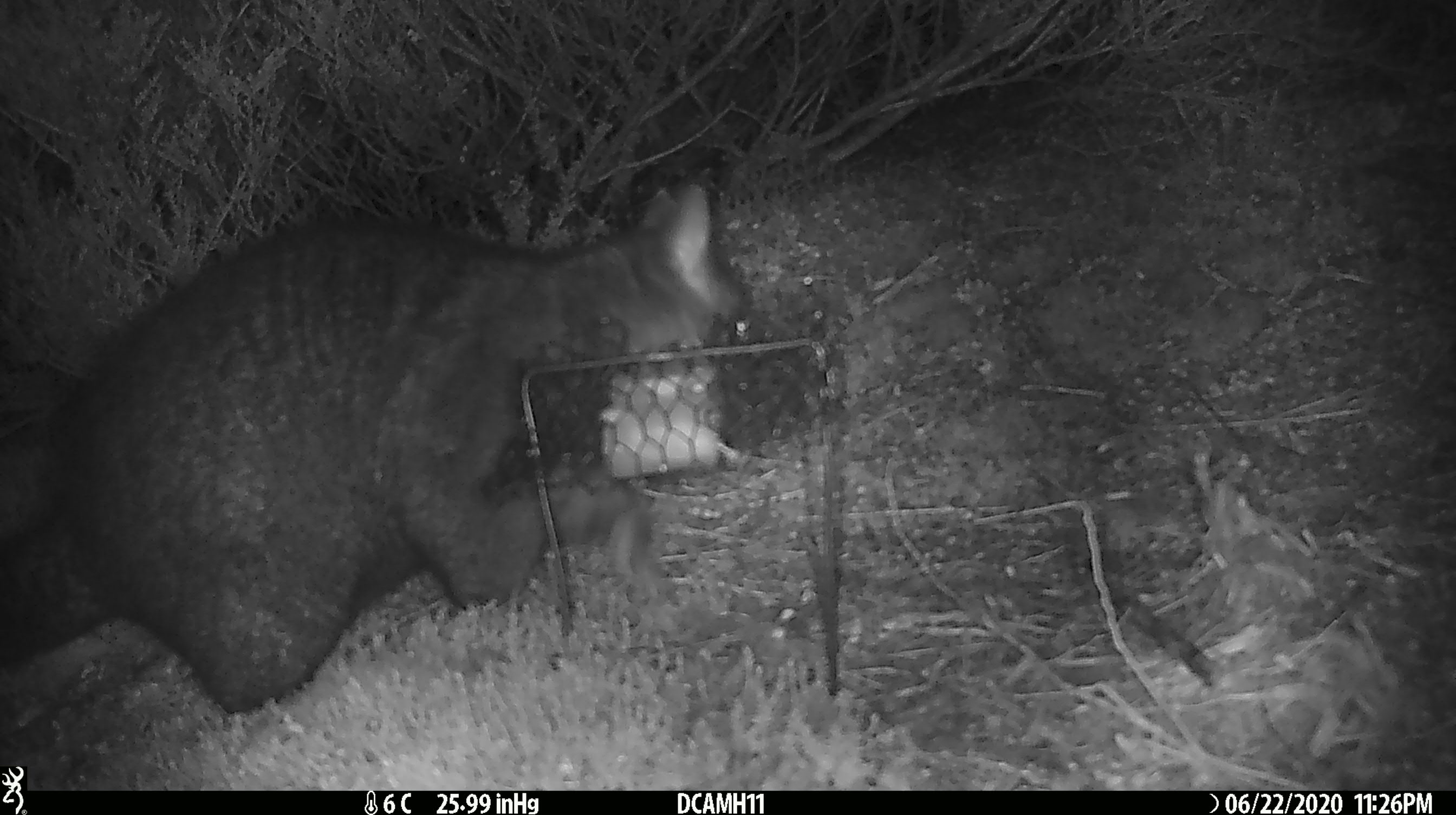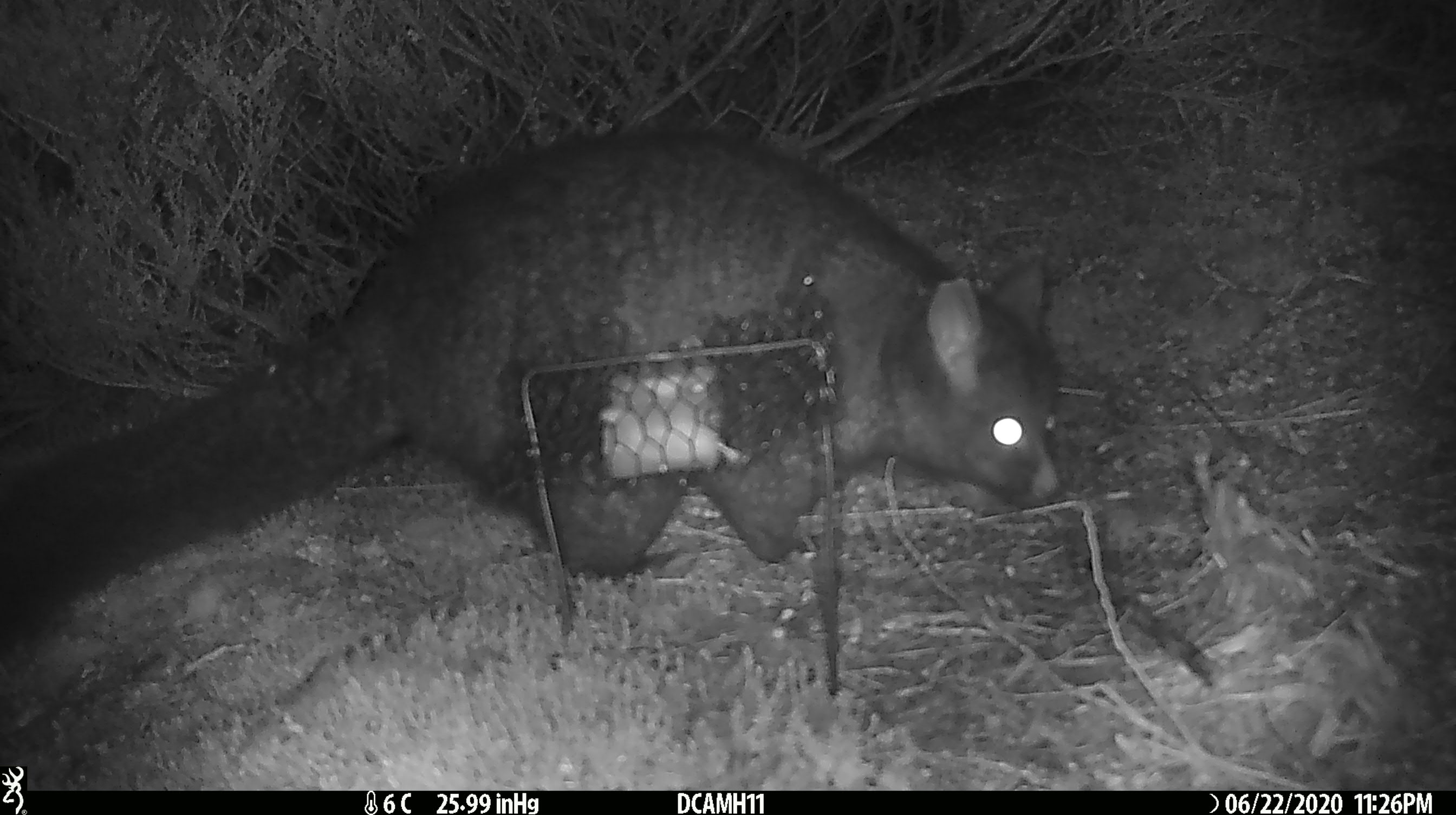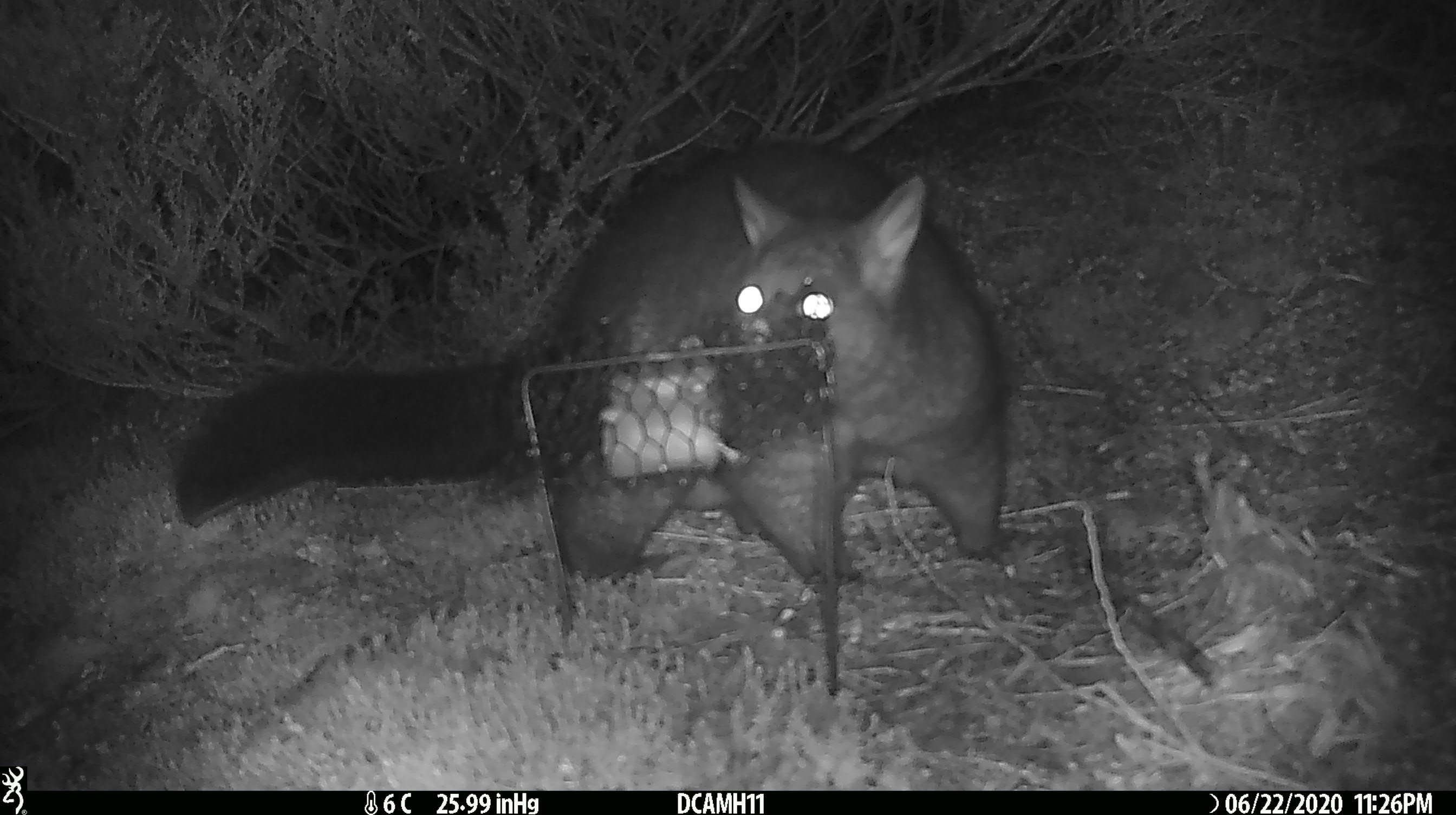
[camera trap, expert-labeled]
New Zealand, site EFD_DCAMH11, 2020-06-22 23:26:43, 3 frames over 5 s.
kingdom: Animalia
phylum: Chordata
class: Mammalia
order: Diprotodontia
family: Phalangeridae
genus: Trichosurus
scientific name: Trichosurus vulpecula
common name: common brushtail possum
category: possum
Possum (common brushtail possum) (Trichosurus vulpecula).